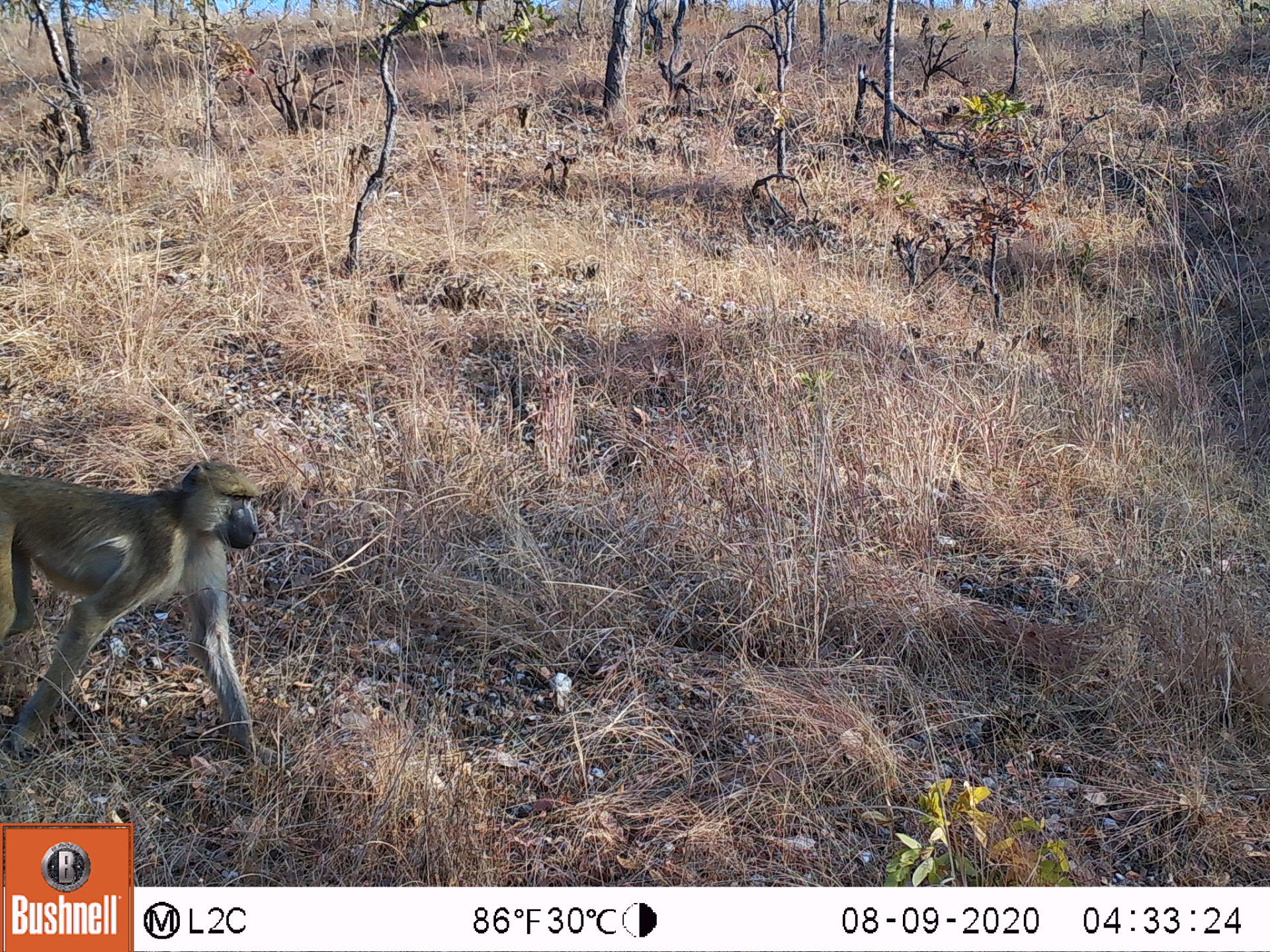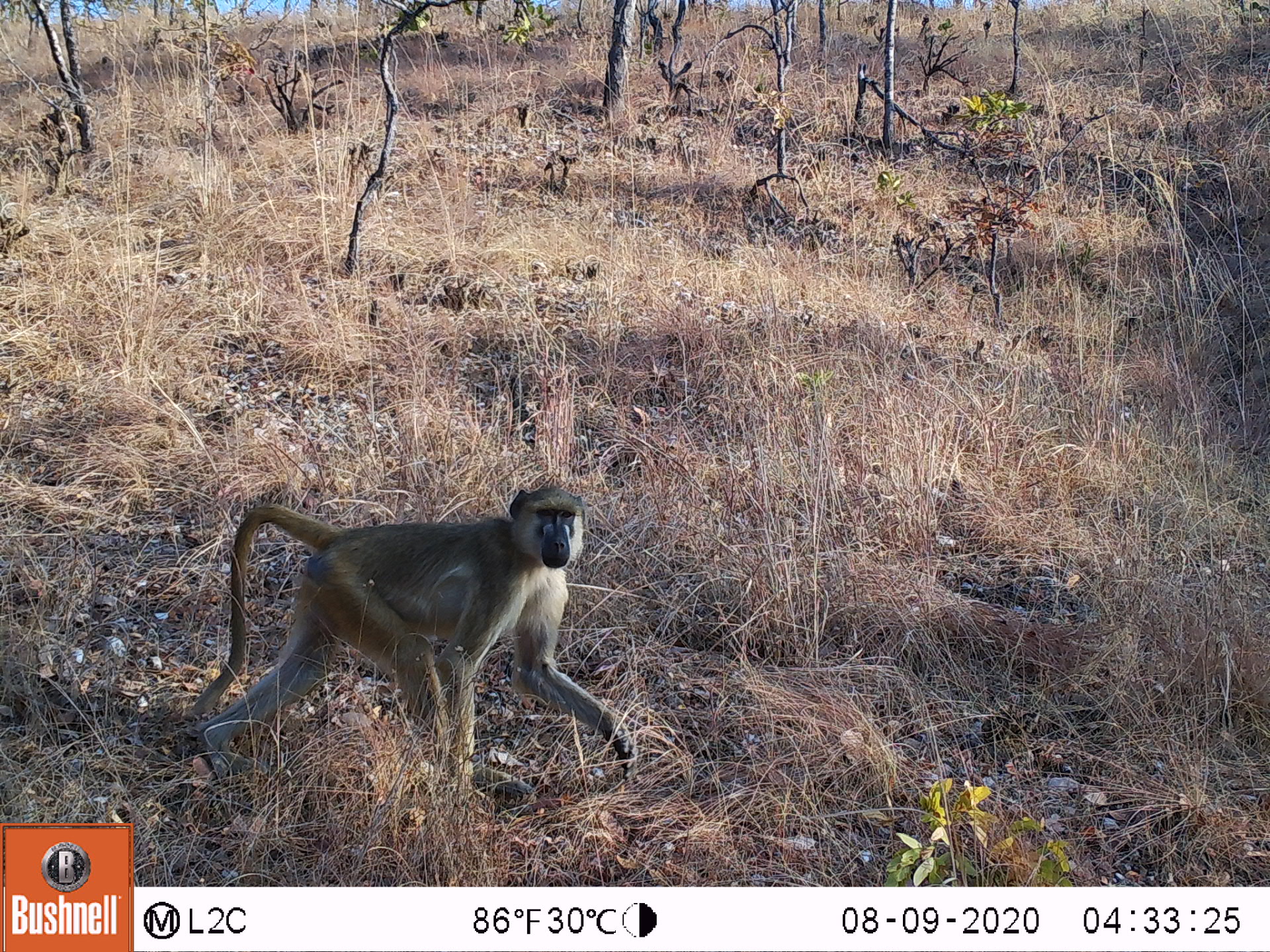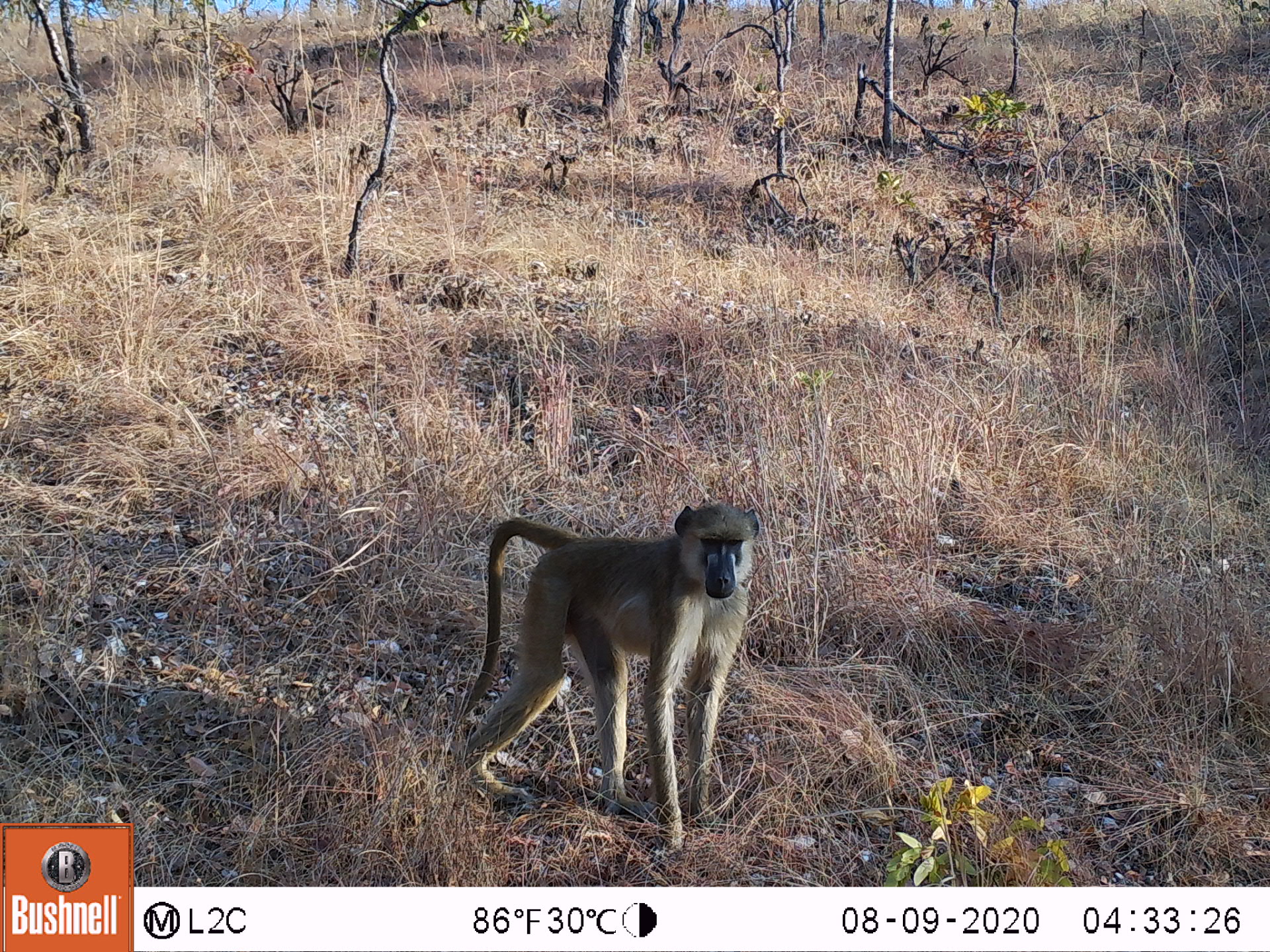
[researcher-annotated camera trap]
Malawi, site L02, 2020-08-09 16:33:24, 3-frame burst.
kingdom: Animalia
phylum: Chordata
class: Mammalia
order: Primates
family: Cercopithecidae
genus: Papio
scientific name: Papio cynocephalus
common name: yellow baboon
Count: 1.